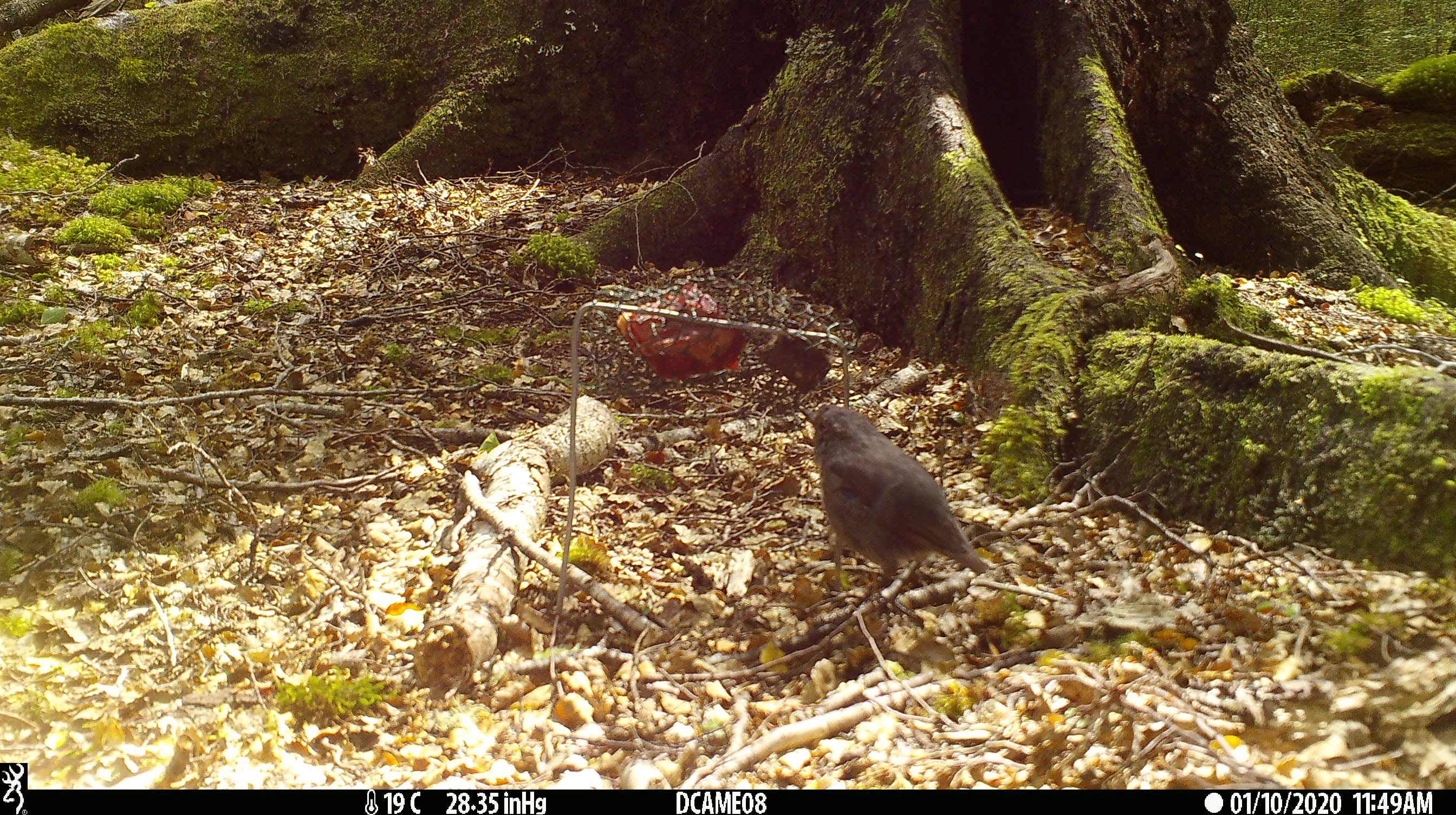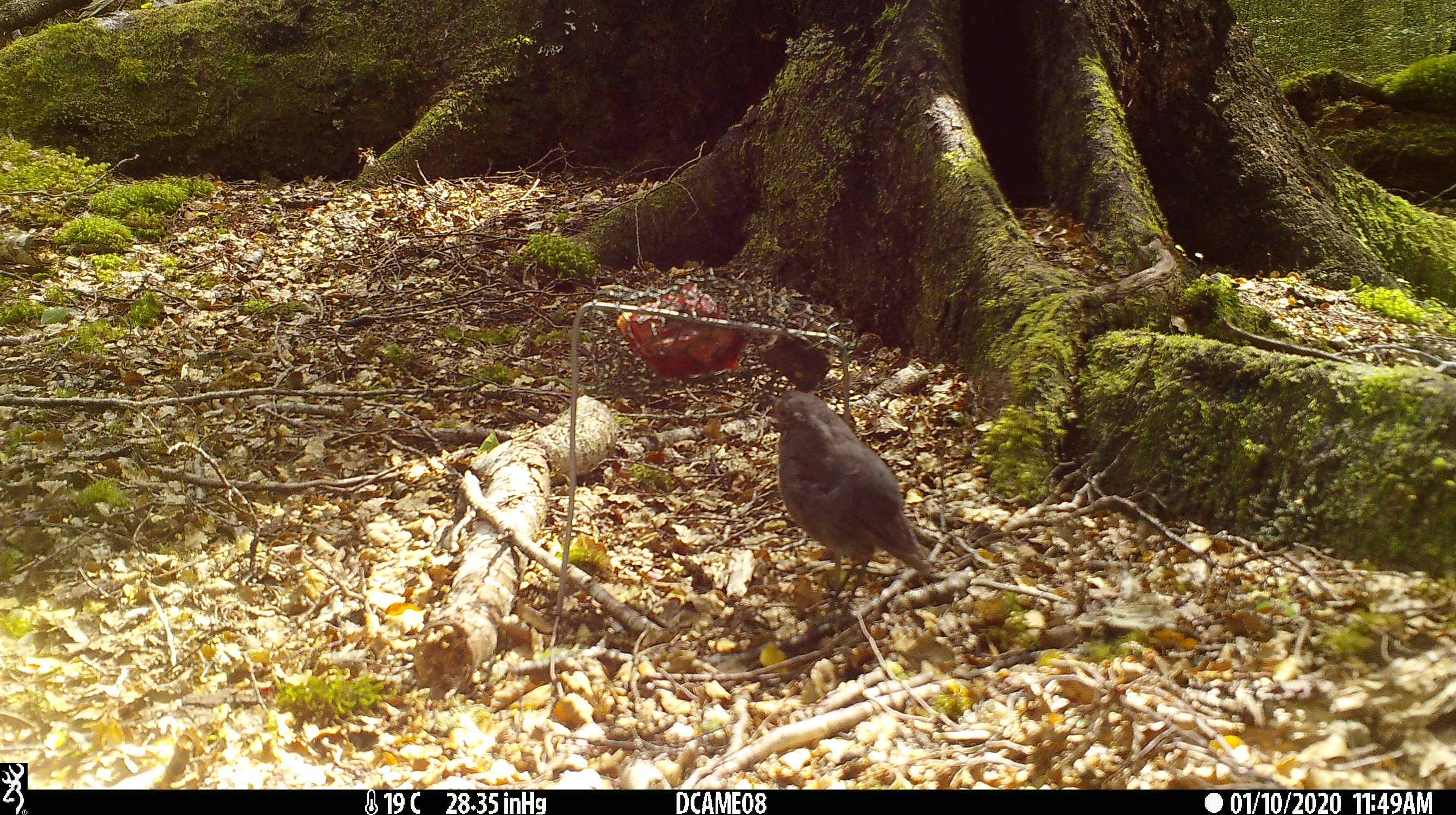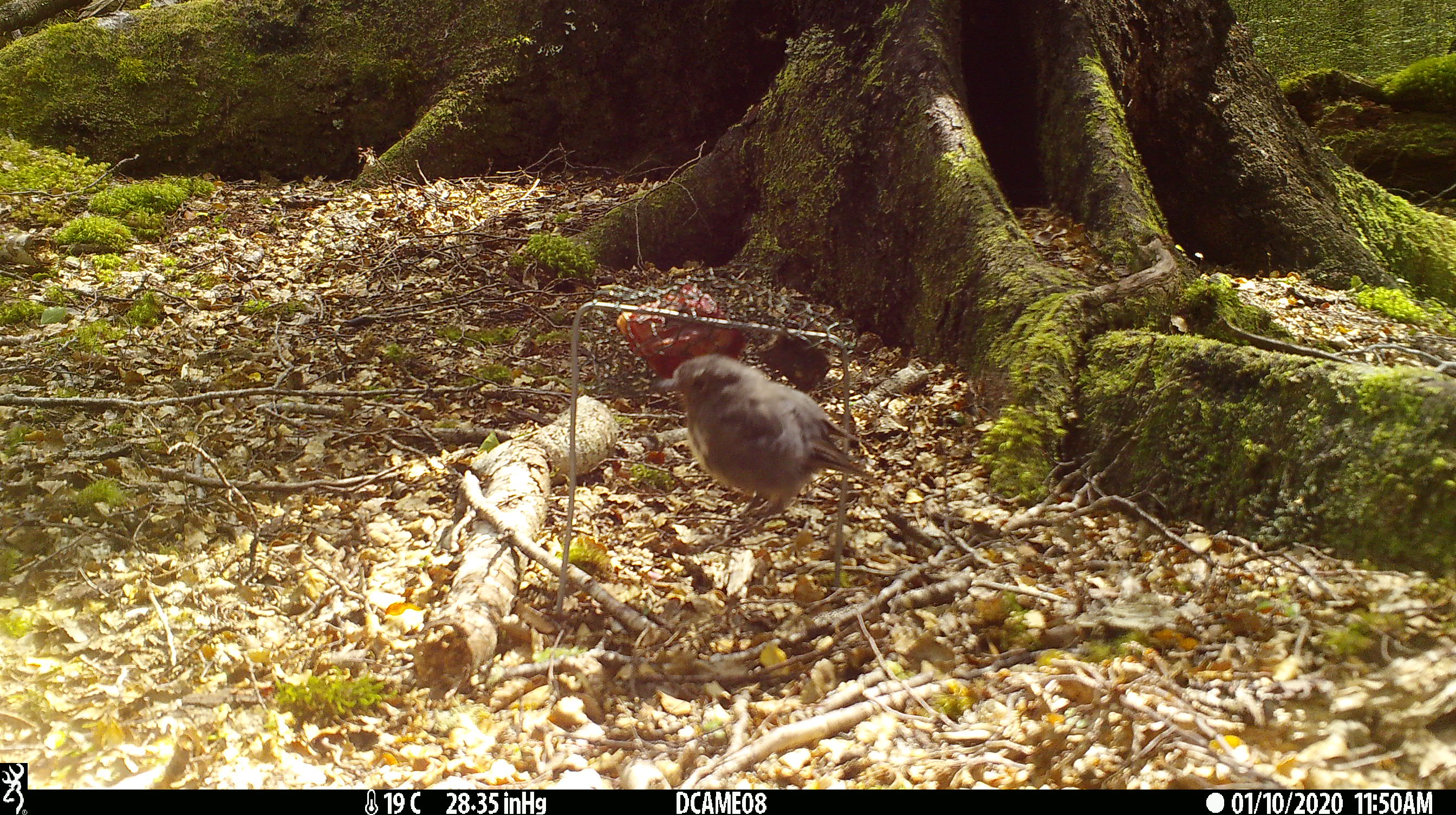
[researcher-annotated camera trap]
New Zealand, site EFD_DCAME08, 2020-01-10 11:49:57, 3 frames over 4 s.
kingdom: Animalia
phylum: Chordata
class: Aves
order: Passeriformes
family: Petroicidae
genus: Petroica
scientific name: Petroica australis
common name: new zealand robin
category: robin